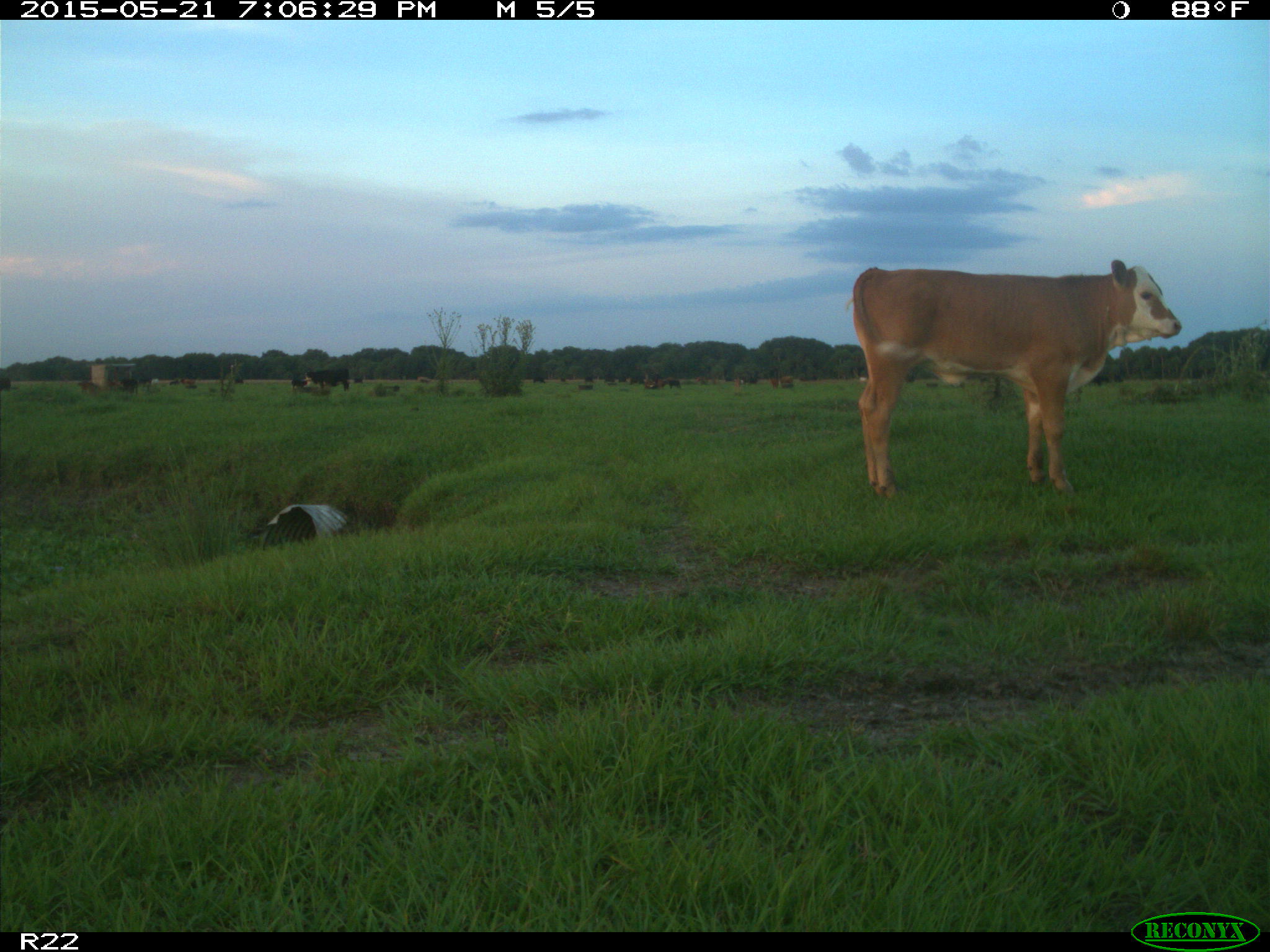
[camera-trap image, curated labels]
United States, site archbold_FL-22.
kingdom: Animalia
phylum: Chordata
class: Mammalia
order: Artiodactyla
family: Bovidae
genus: Bos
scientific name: Bos taurus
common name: domestic cow